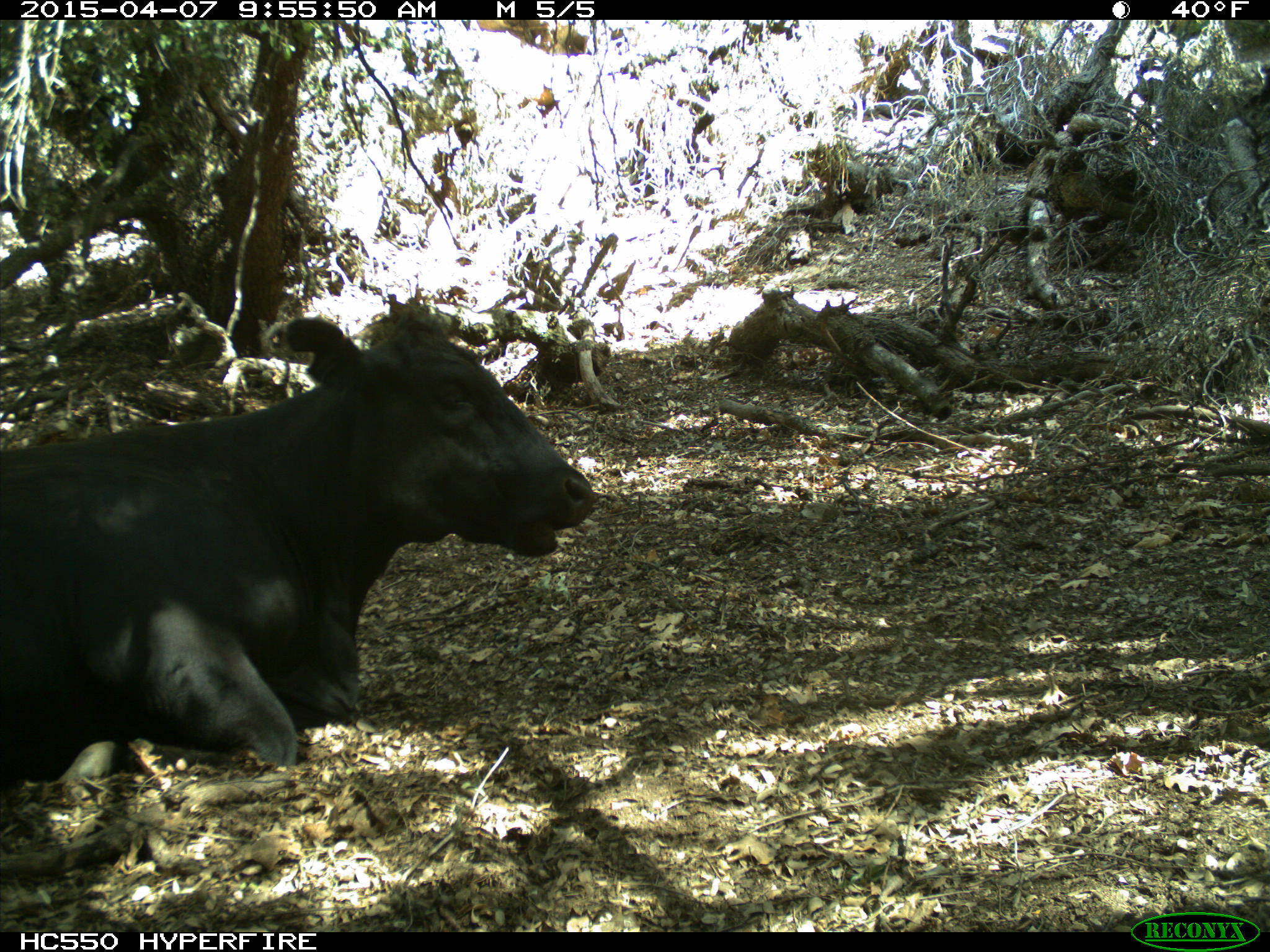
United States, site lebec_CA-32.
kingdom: Animalia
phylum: Chordata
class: Mammalia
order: Artiodactyla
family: Bovidae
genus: Bos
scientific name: Bos taurus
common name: domestic cow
Bos taurus (domestic cow).